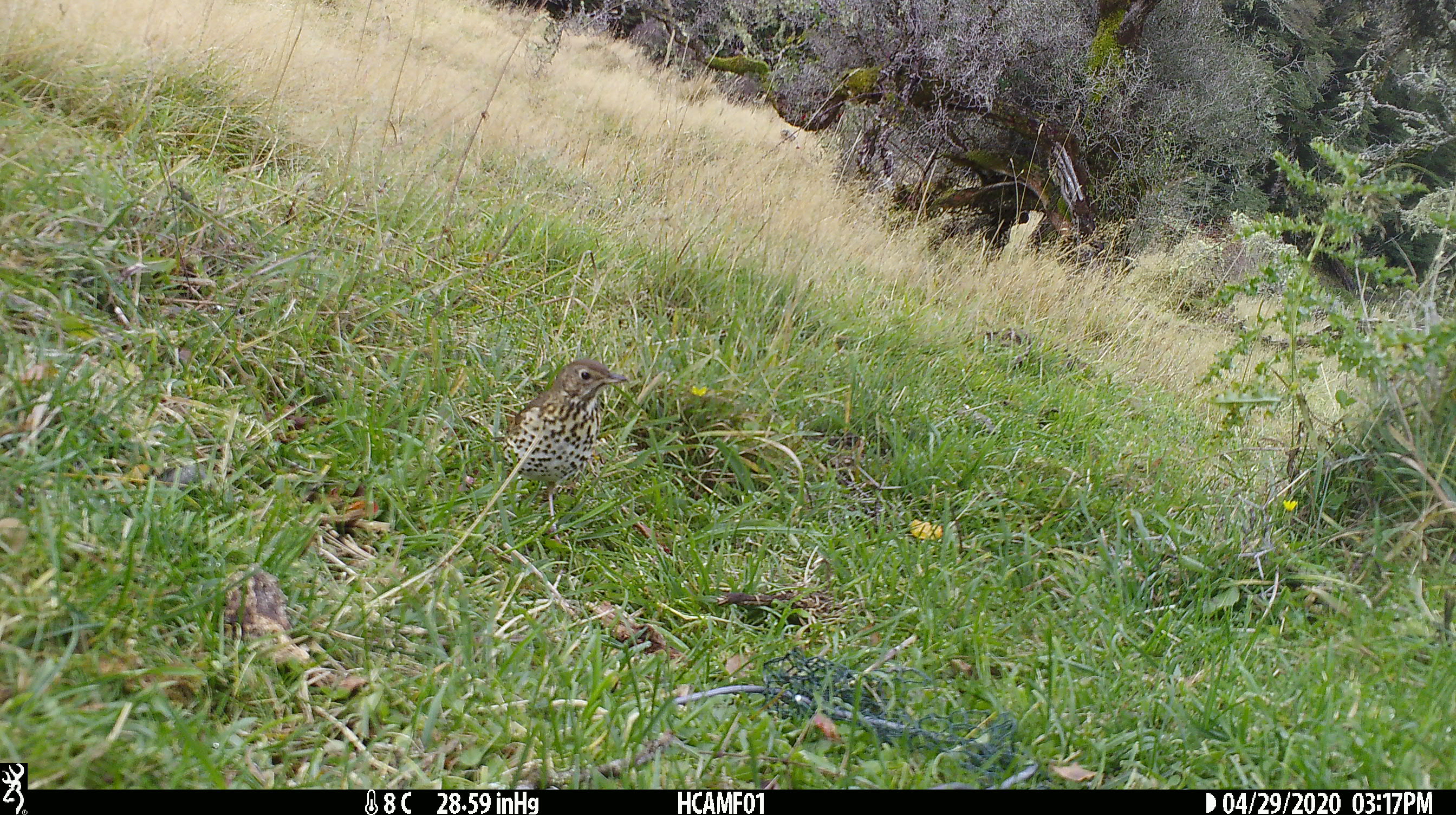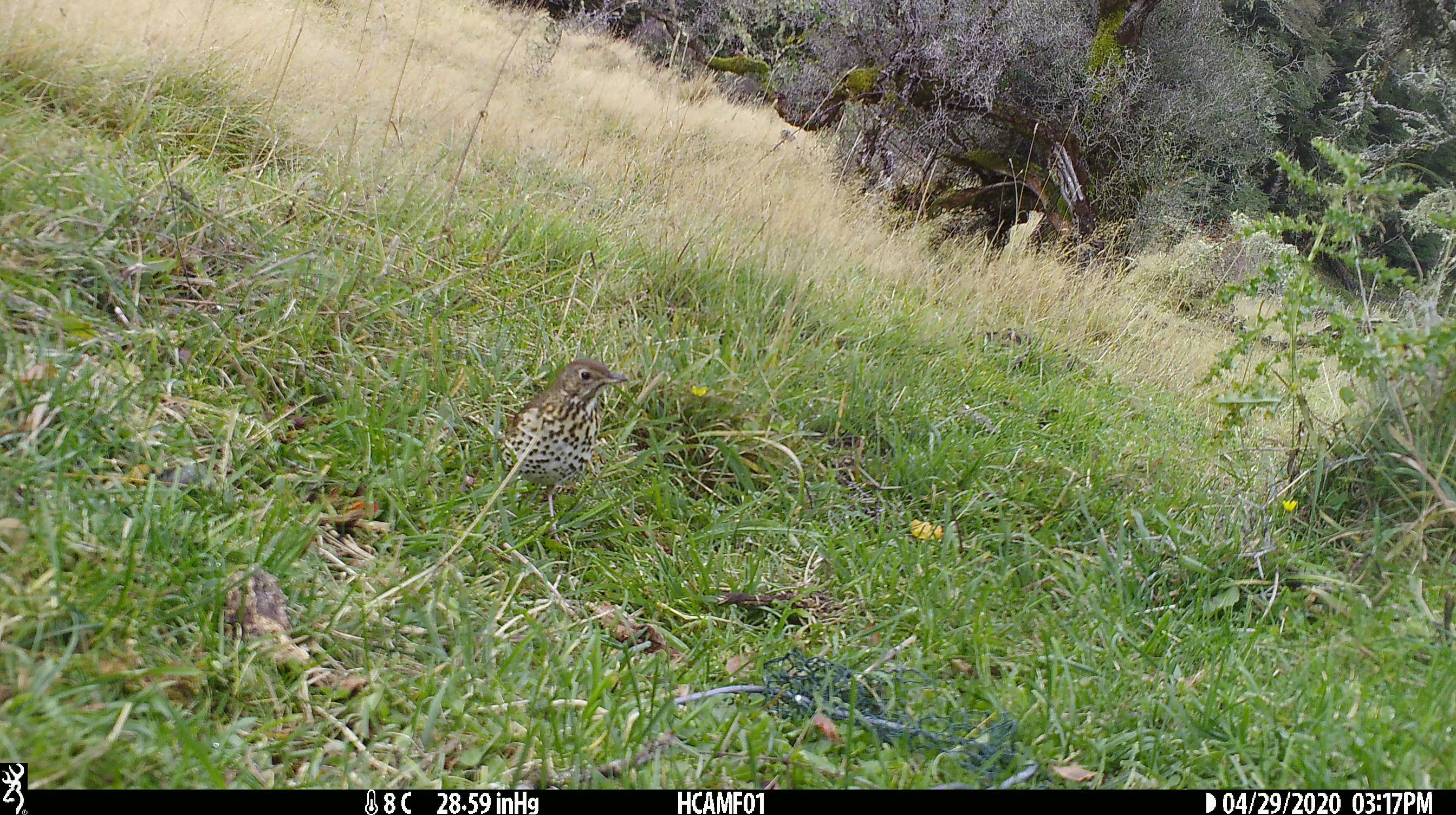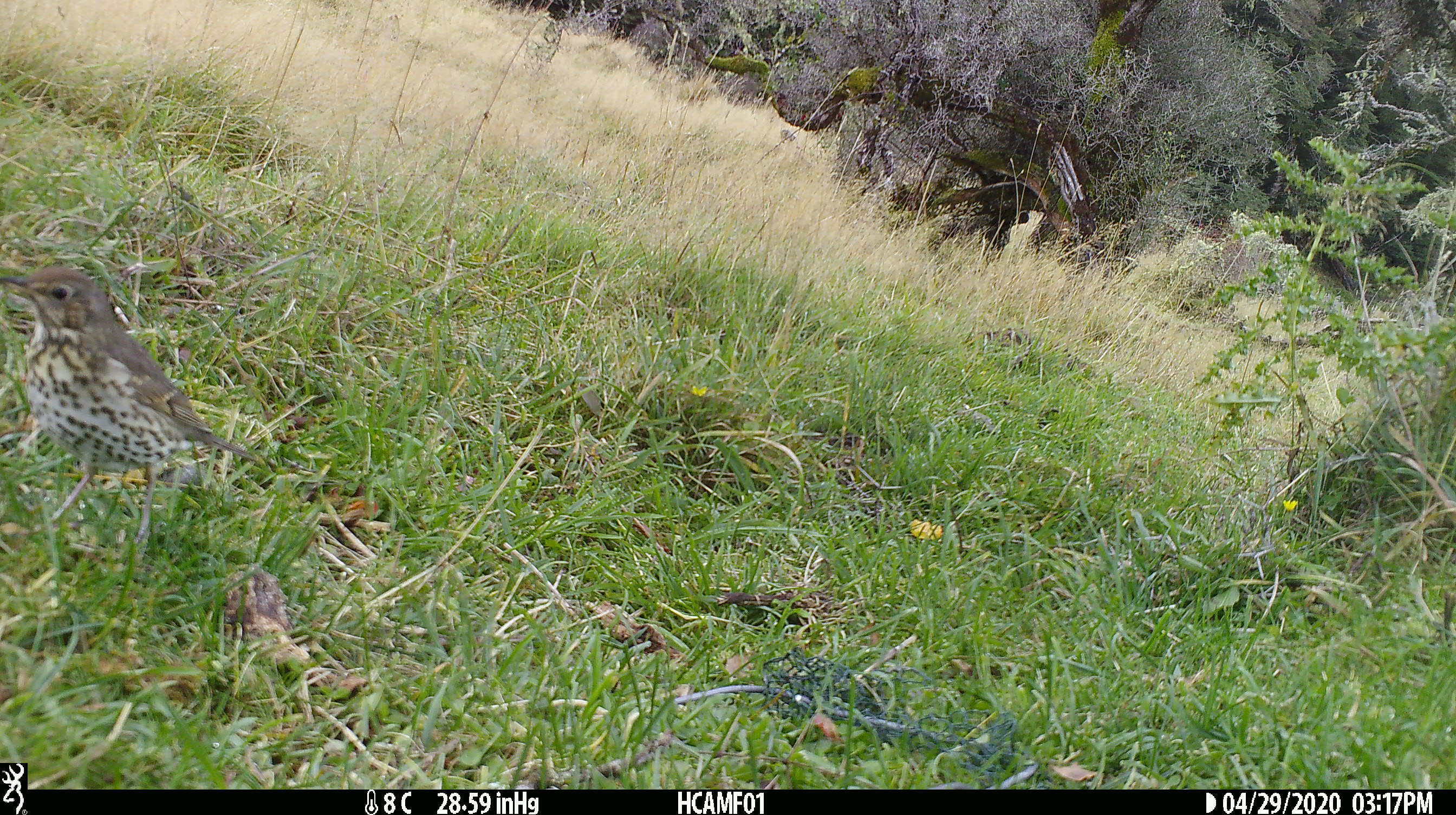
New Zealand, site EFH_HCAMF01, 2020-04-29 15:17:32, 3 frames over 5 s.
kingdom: Animalia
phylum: Chordata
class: Aves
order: Passeriformes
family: Turdidae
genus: Turdus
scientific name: Turdus philomelos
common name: song thrush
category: thrush